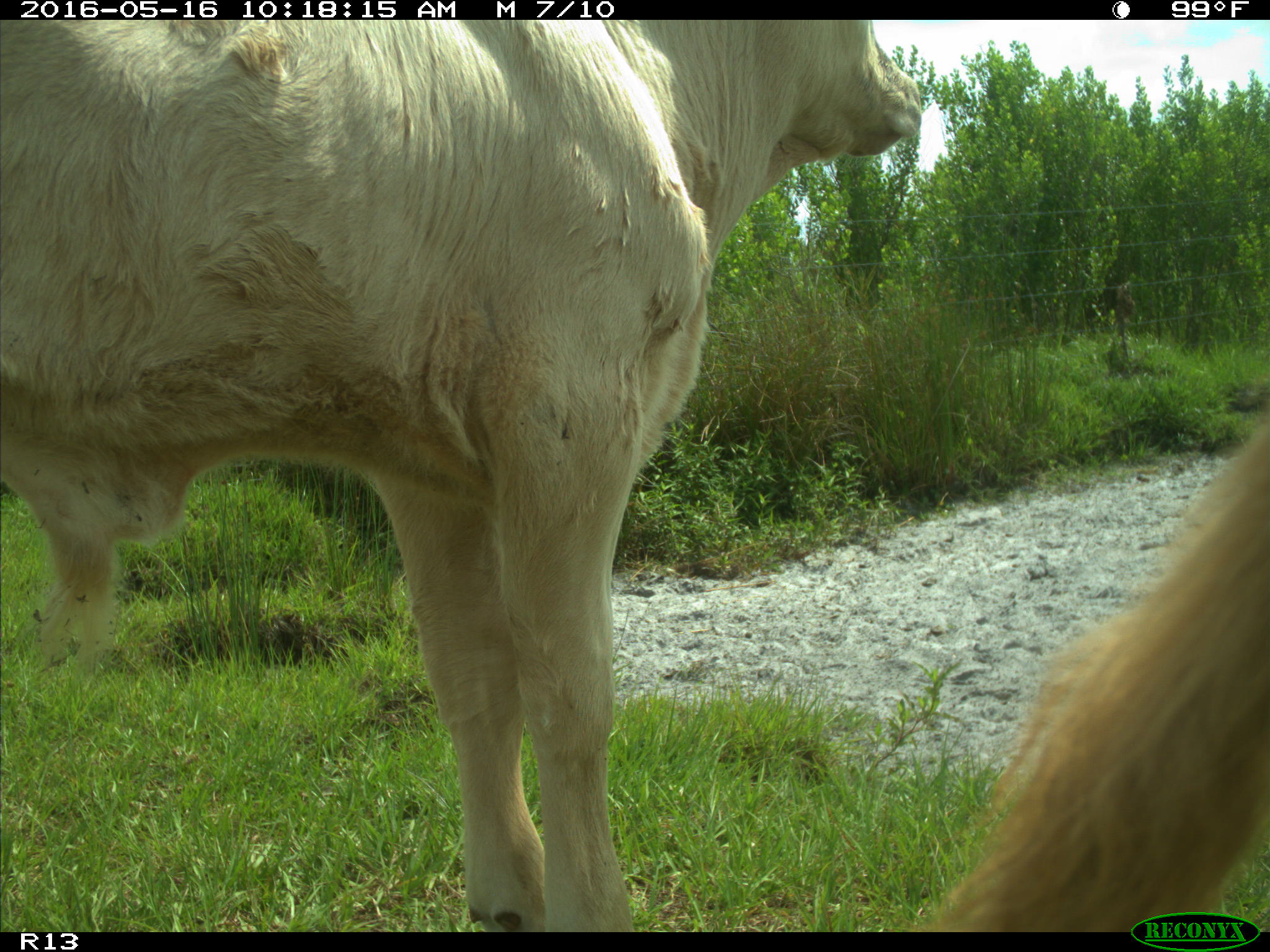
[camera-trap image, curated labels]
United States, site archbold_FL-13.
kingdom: Animalia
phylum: Chordata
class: Mammalia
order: Artiodactyla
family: Bovidae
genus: Bos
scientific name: Bos taurus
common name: domestic cow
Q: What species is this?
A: Bos taurus (domestic cow).